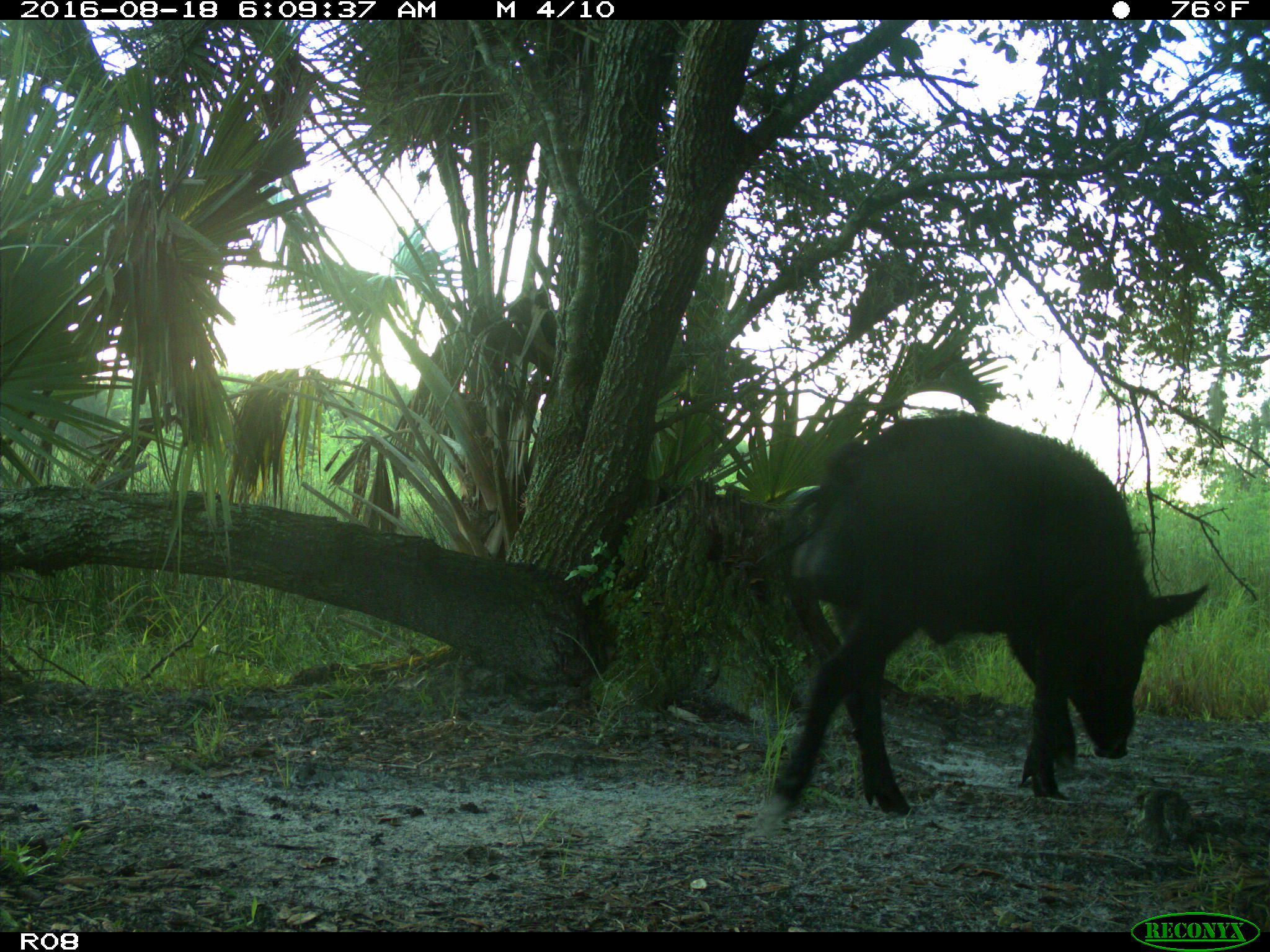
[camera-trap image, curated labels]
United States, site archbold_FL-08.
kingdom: Animalia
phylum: Chordata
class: Mammalia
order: Artiodactyla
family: Suidae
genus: Sus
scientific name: Sus scrofa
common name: wild boar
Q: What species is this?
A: Sus scrofa (wild boar).